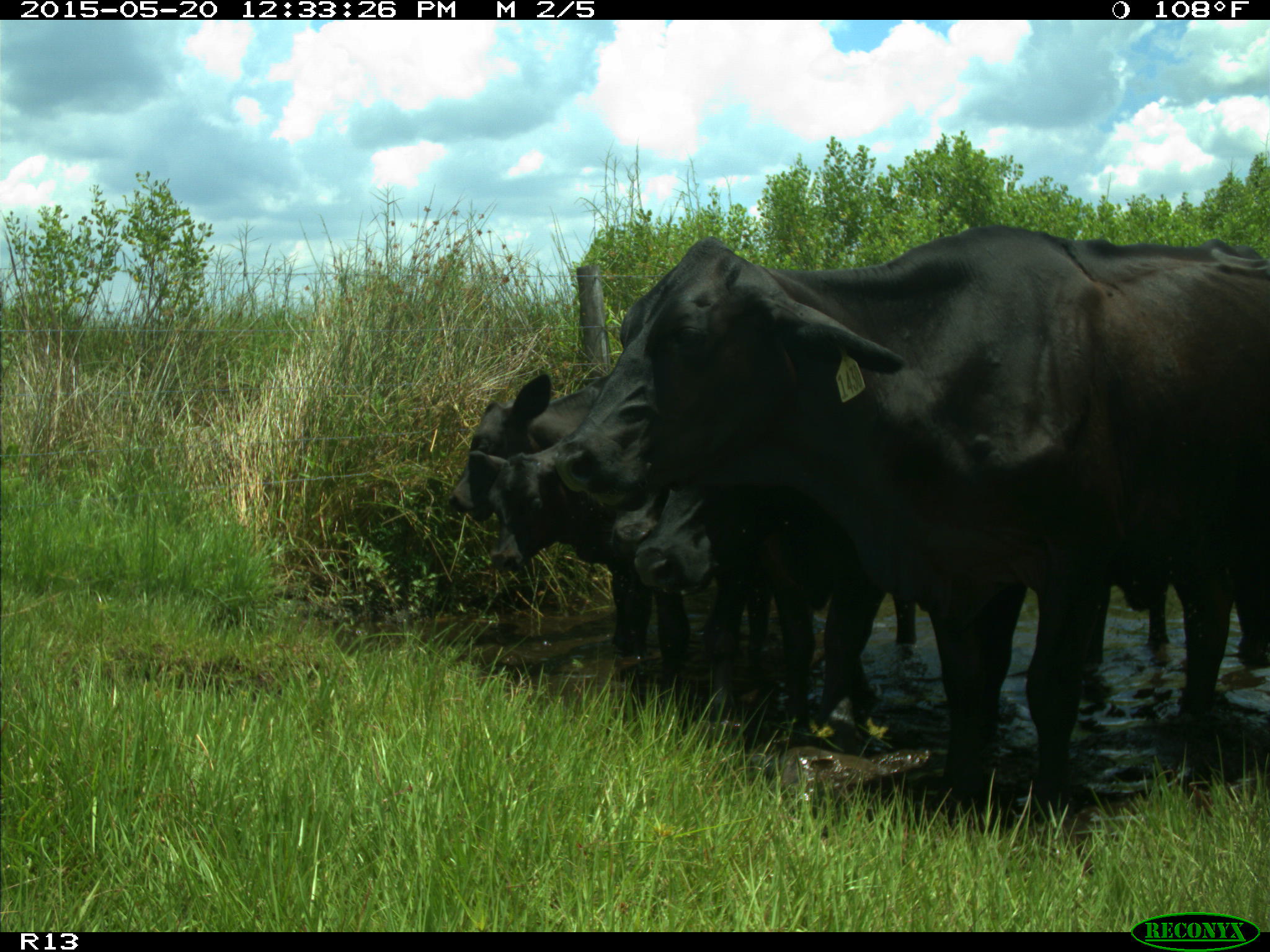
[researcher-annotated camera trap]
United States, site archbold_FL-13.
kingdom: Animalia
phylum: Chordata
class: Mammalia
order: Artiodactyla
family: Bovidae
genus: Bos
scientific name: Bos taurus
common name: domestic cow